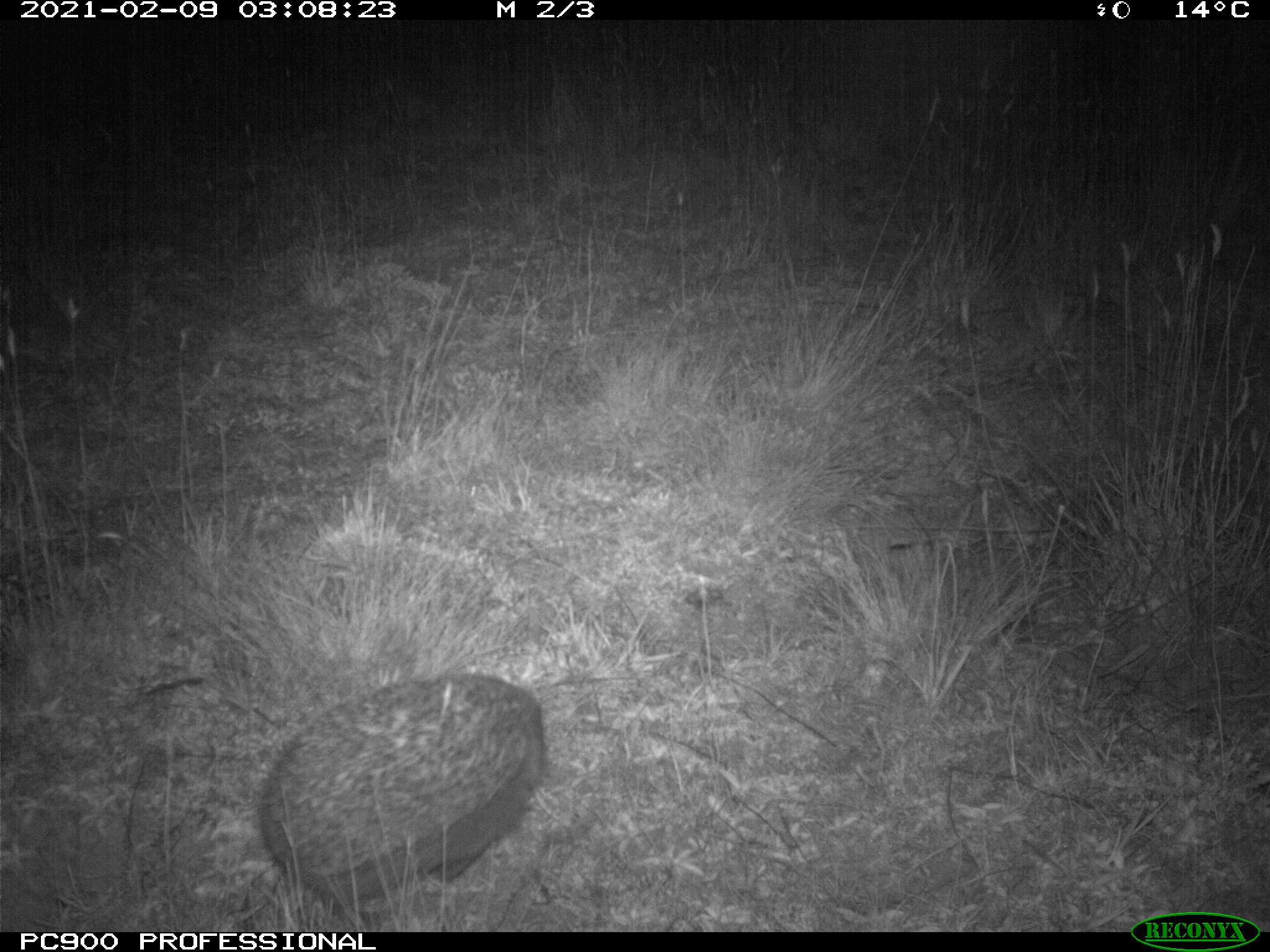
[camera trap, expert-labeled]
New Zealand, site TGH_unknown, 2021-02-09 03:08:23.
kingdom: Animalia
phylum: Chordata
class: Mammalia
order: Eulipotyphla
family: Erinaceidae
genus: Erinaceus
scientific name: Erinaceus europaeus europaeus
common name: european hedgehog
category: hedgehog